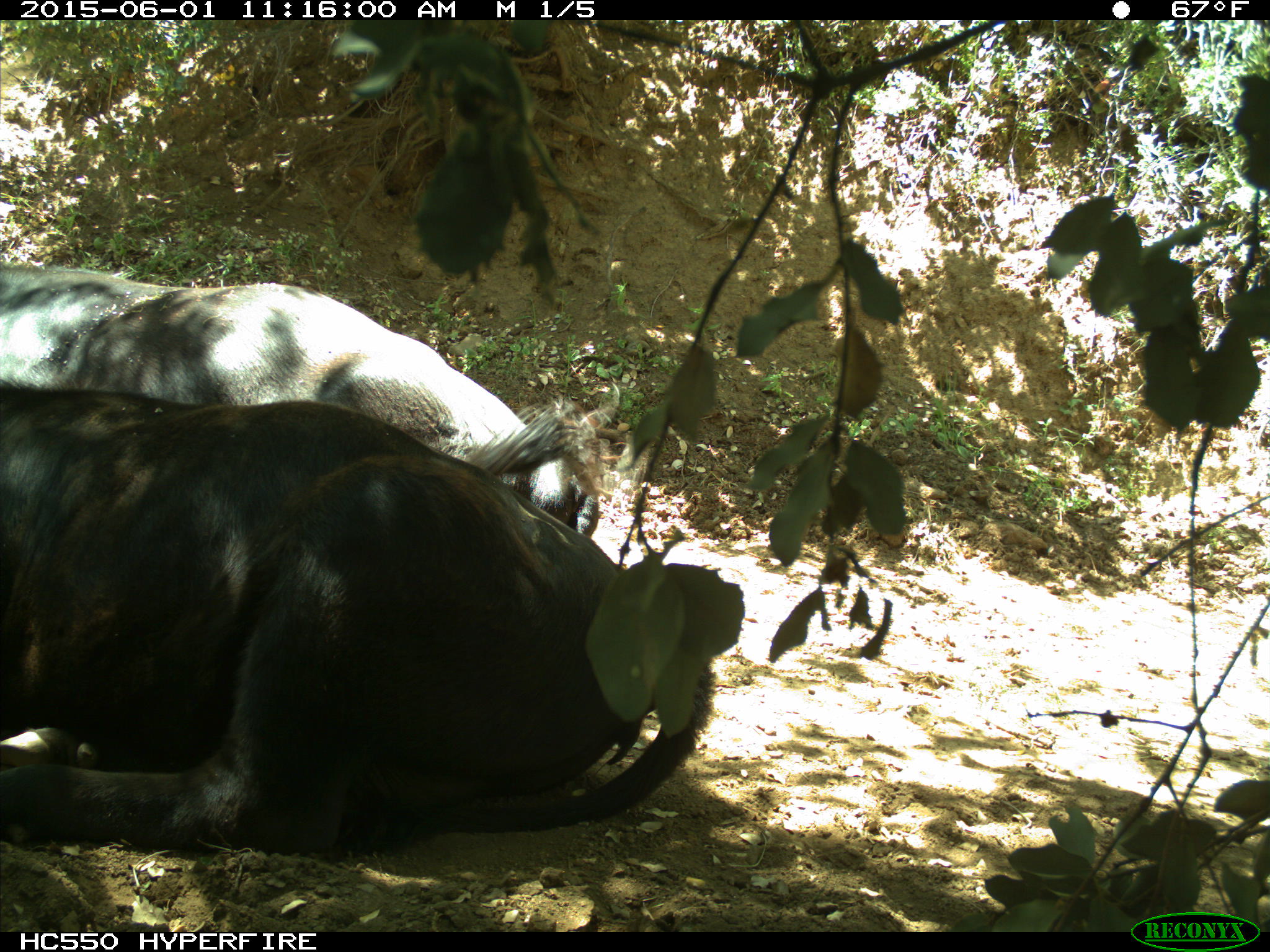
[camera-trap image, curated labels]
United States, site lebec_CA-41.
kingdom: Animalia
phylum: Chordata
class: Mammalia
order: Artiodactyla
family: Bovidae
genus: Bos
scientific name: Bos taurus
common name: domestic cow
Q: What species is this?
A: Bos taurus (domestic cow).